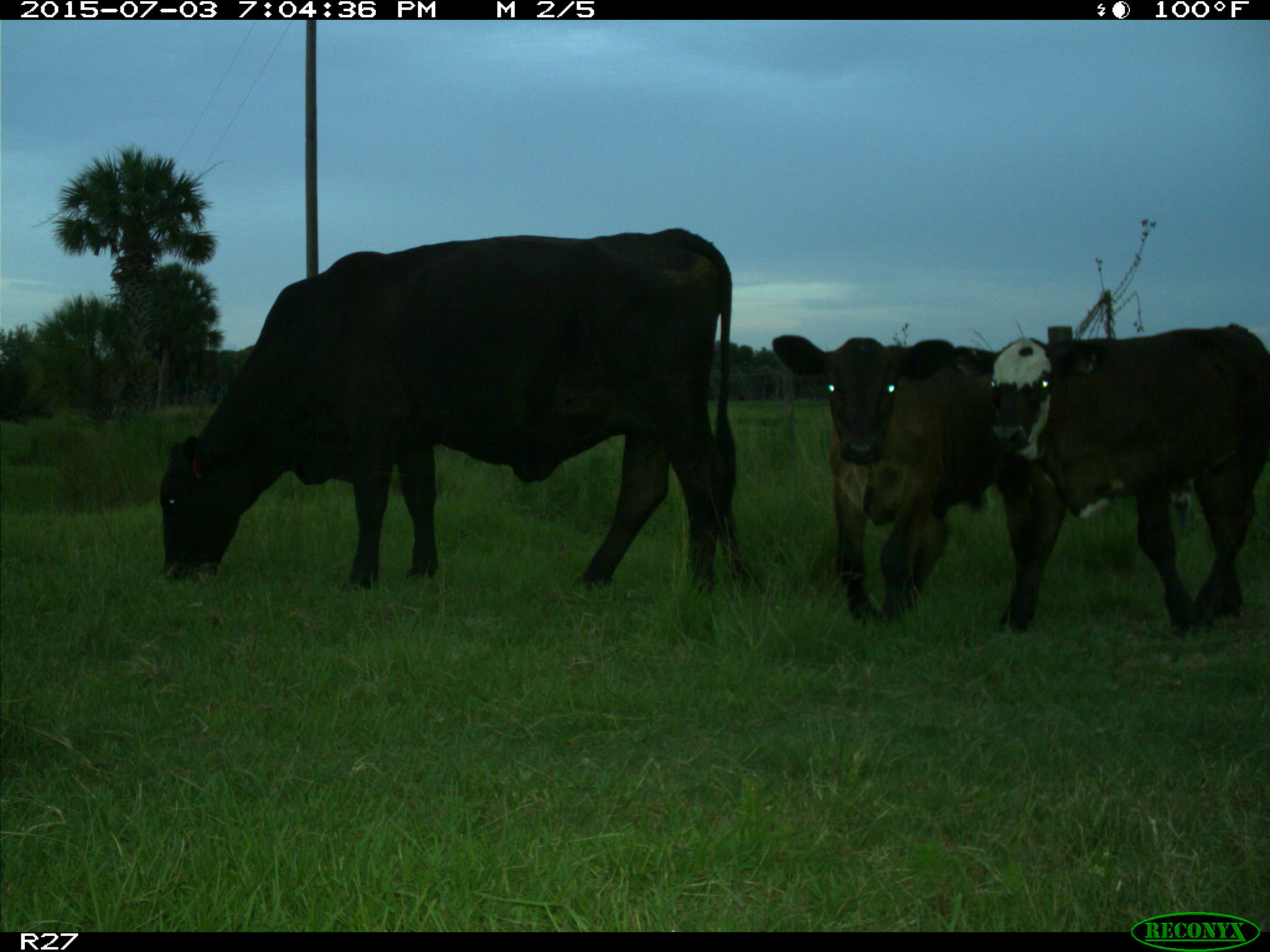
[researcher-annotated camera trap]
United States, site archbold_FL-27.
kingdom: Animalia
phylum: Chordata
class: Mammalia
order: Artiodactyla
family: Bovidae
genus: Bos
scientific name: Bos taurus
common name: domestic cow